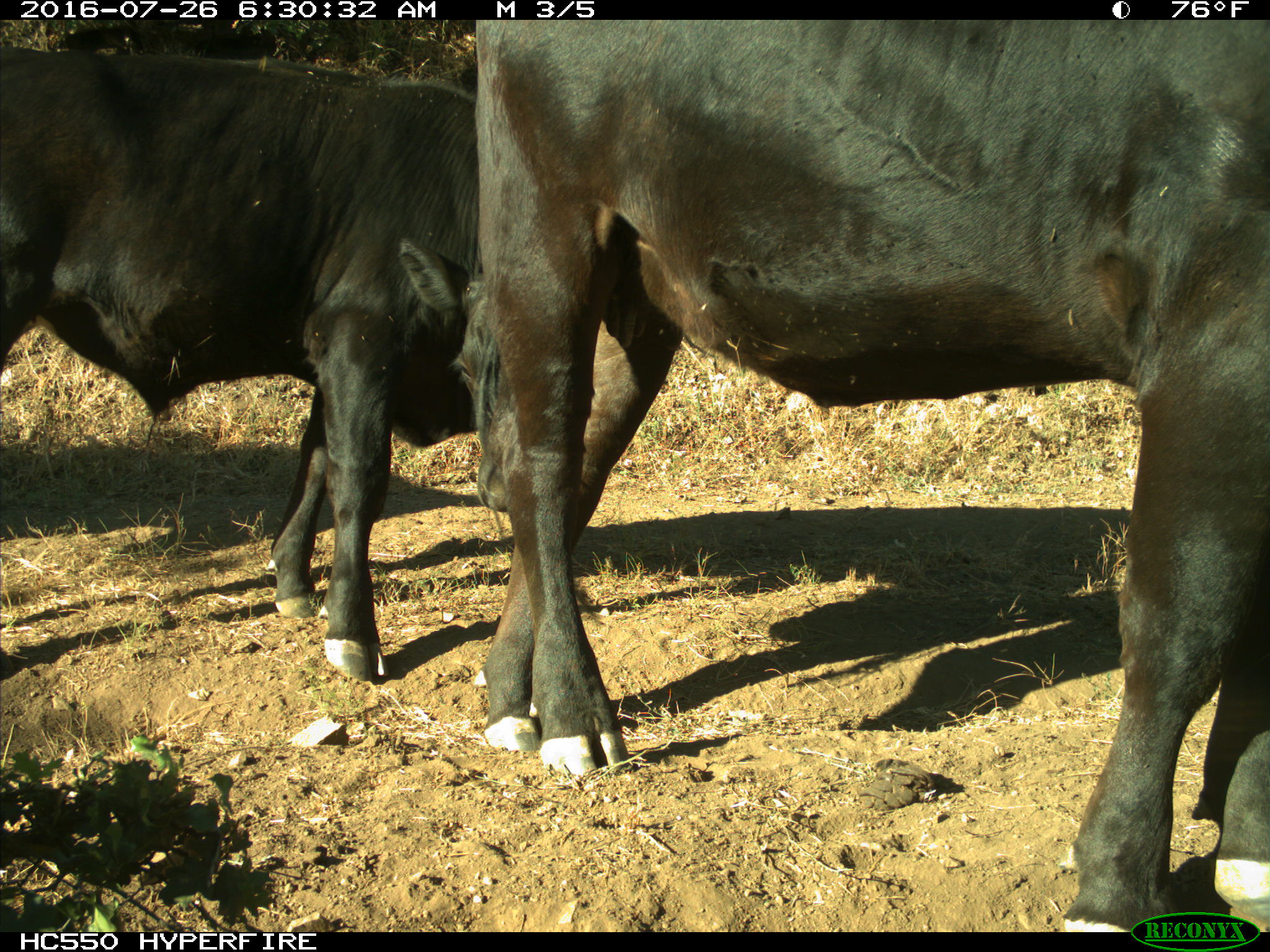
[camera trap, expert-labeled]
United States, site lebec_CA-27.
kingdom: Animalia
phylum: Chordata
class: Mammalia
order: Artiodactyla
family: Bovidae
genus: Bos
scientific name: Bos taurus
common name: domestic cow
Bos taurus (domestic cow).